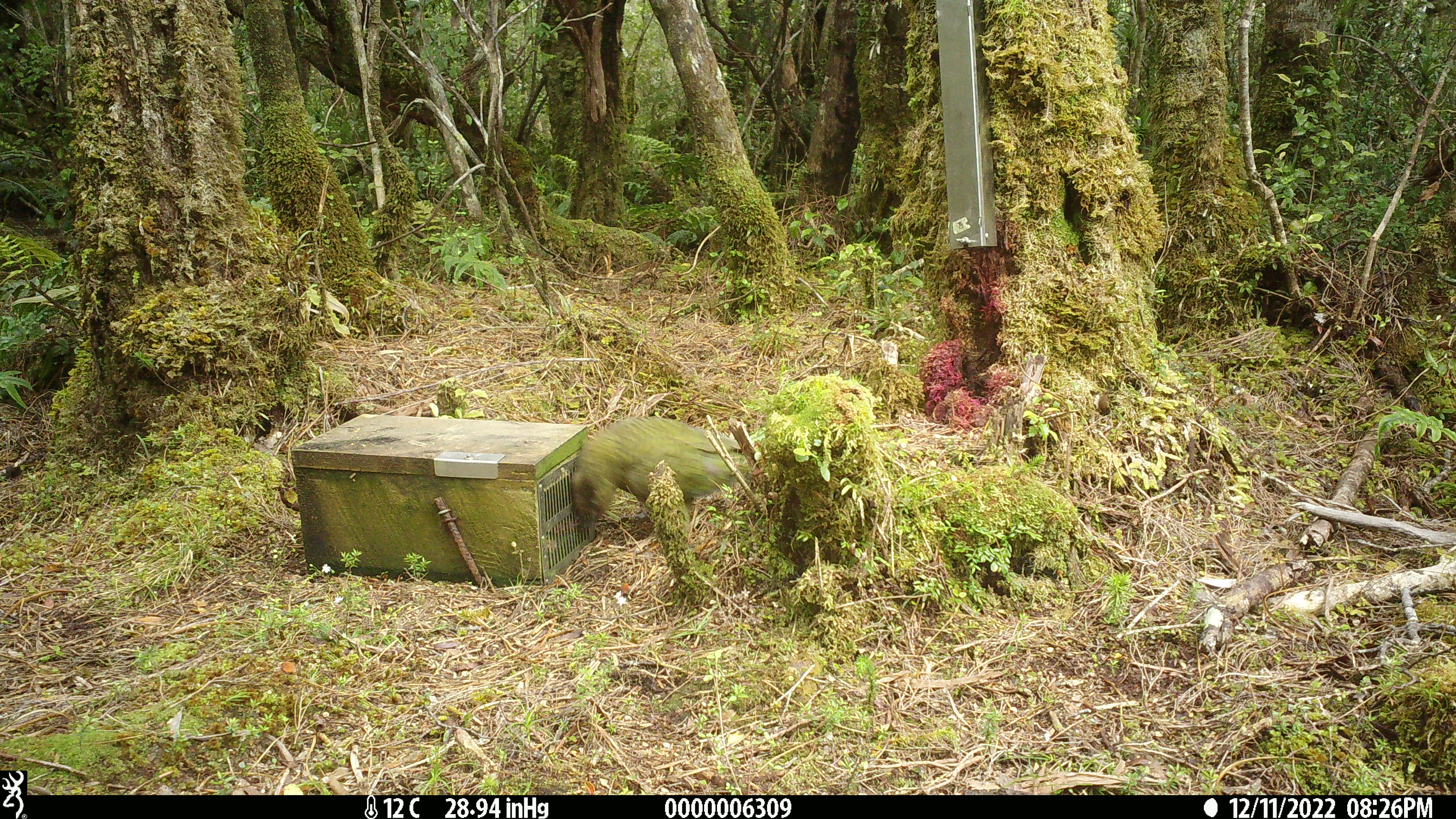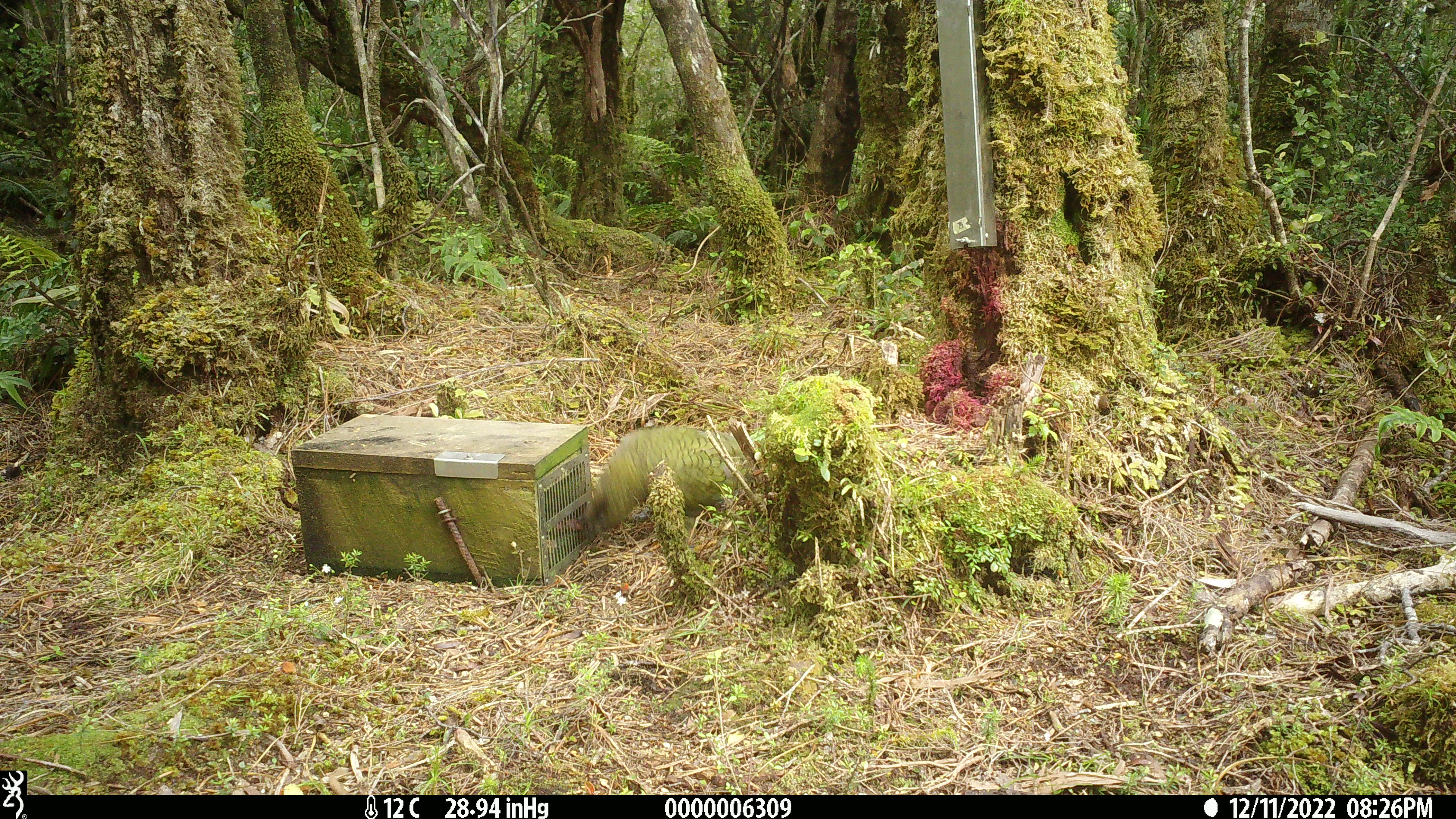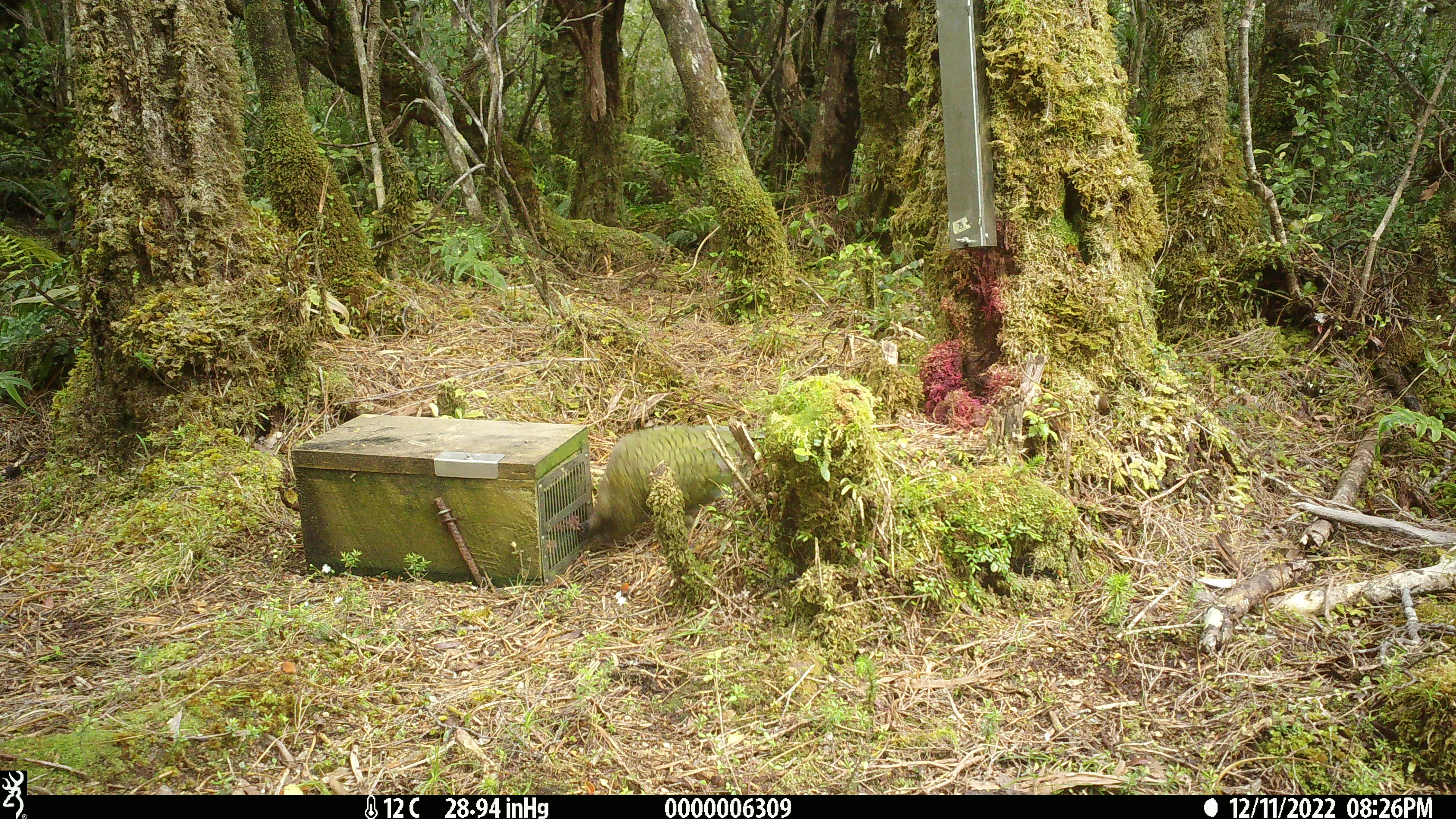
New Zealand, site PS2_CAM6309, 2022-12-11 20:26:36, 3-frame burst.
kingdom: Animalia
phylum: Chordata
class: Aves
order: Psittaciformes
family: Strigopidae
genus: Nestor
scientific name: Nestor notabilis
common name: kea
Kea (Nestor notabilis).